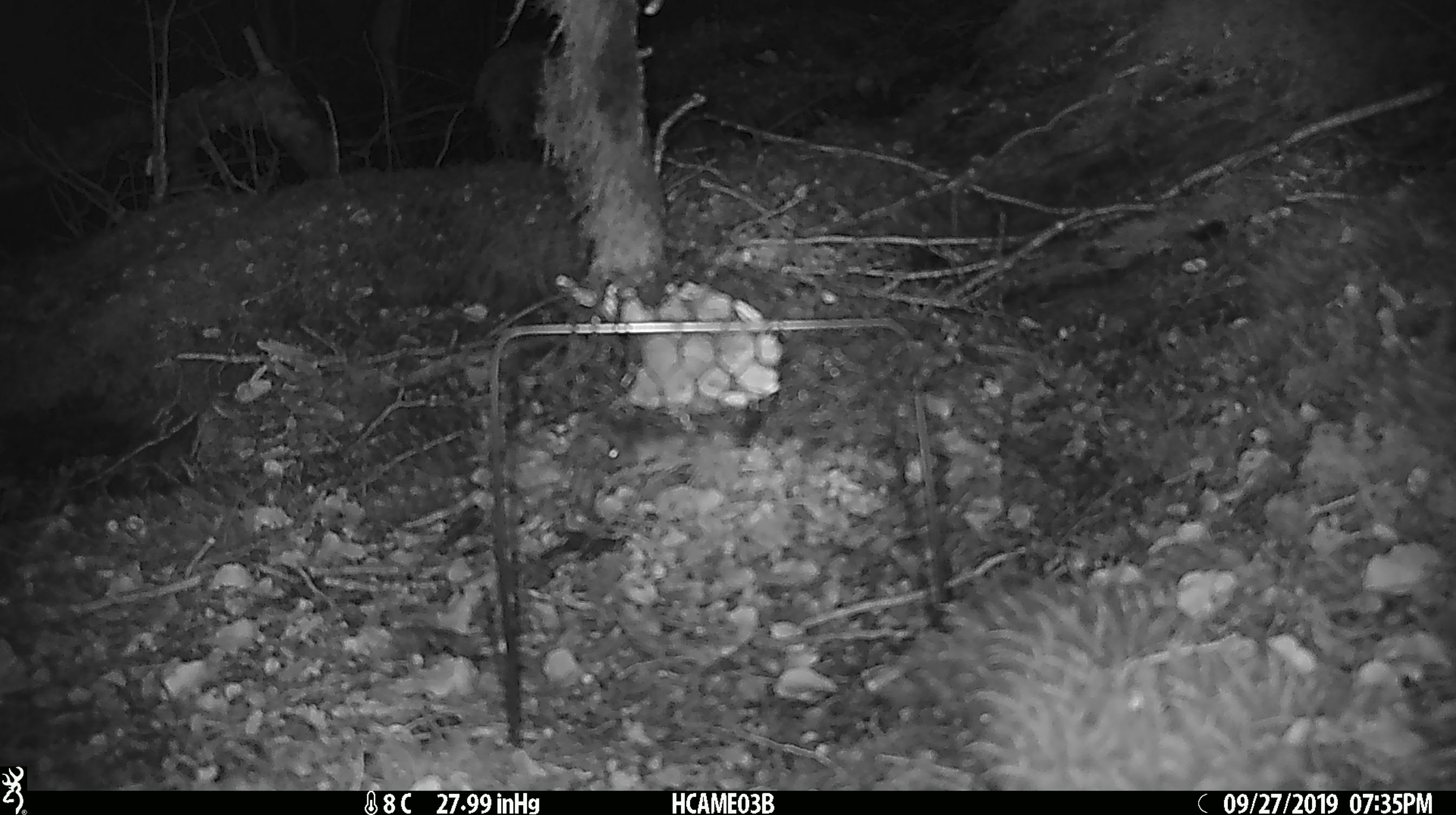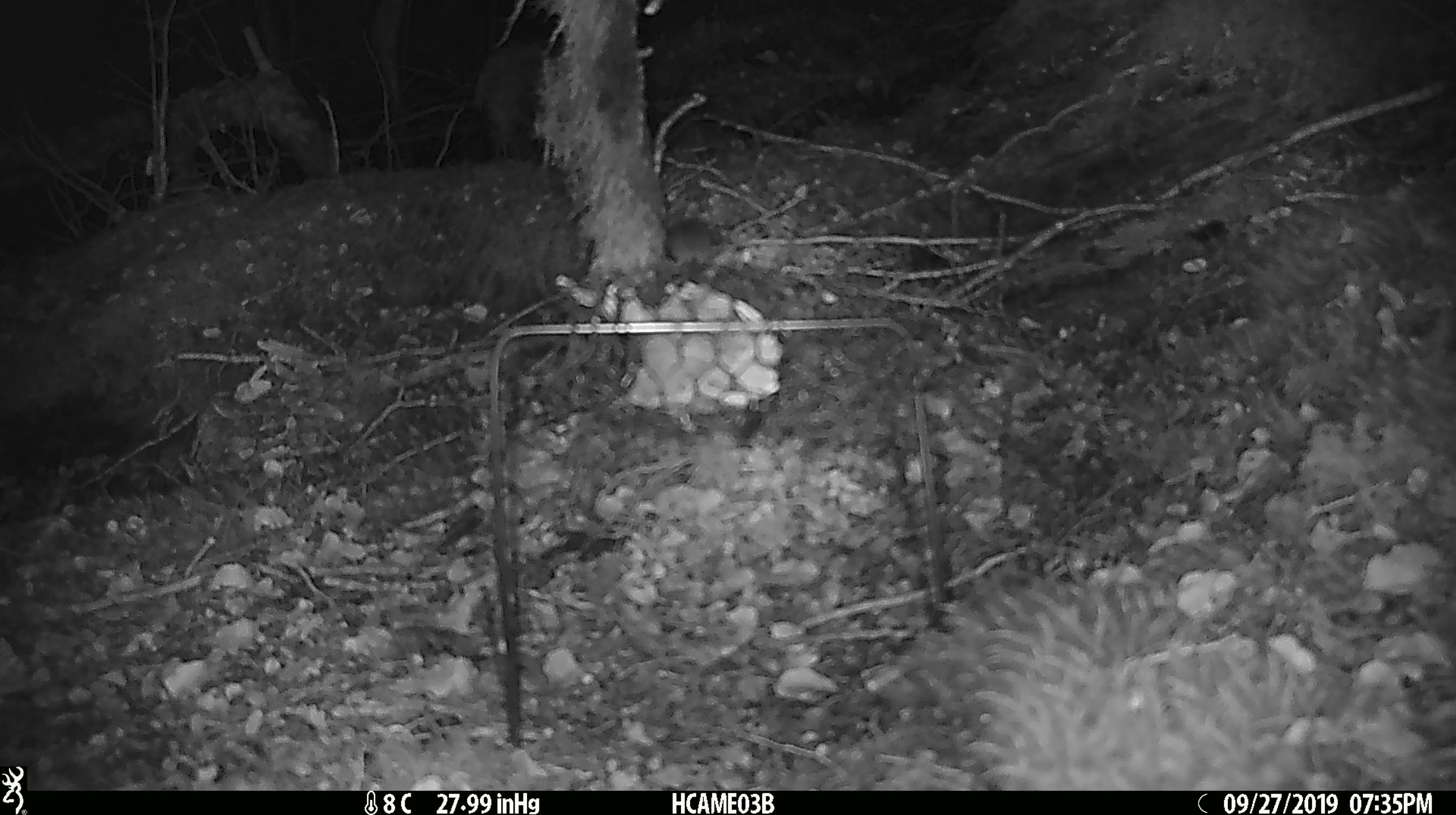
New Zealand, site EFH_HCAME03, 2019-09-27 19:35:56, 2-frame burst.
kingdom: Animalia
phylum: Chordata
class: Mammalia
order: Rodentia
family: Muridae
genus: Mus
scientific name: Mus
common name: mouse